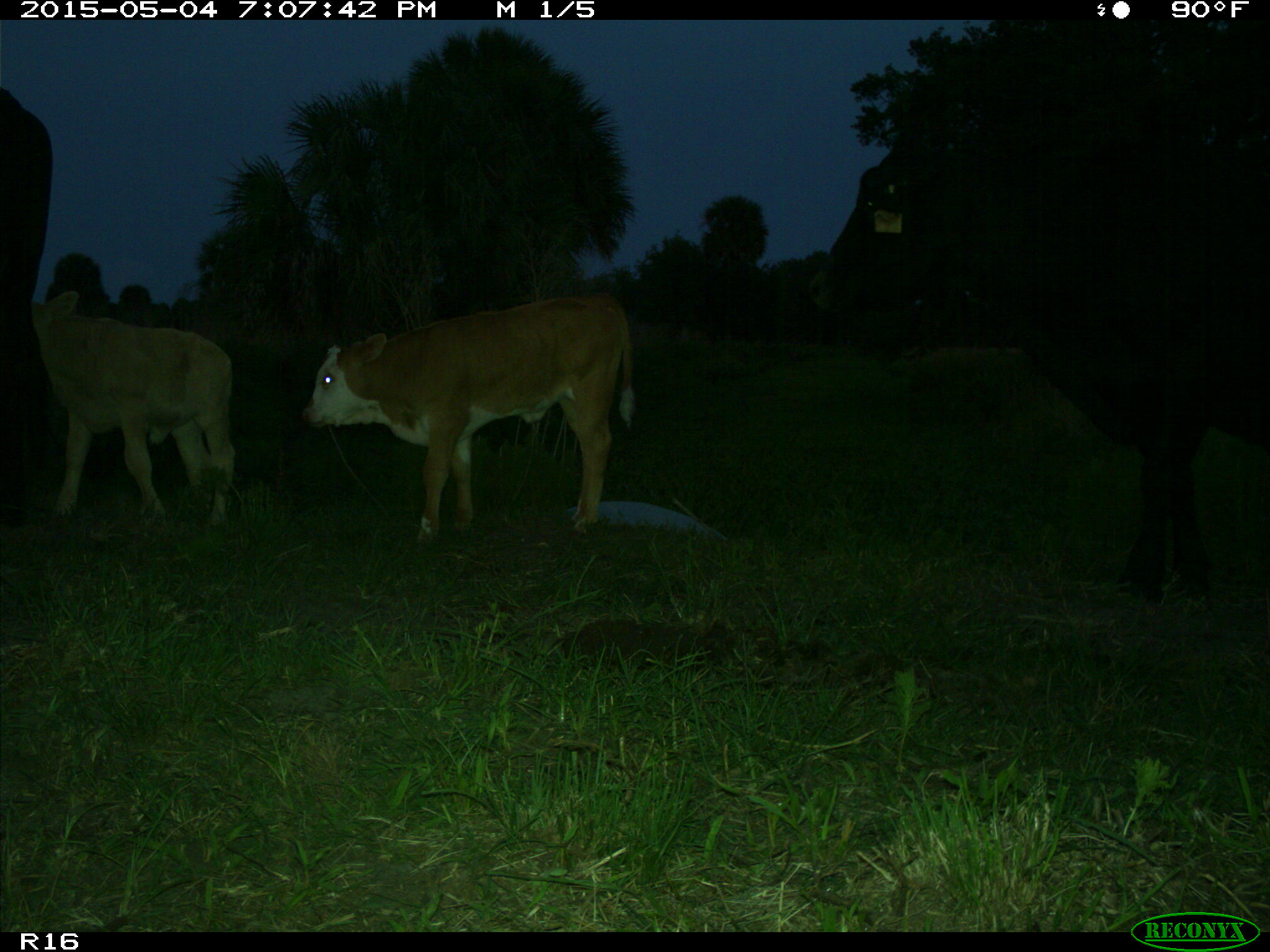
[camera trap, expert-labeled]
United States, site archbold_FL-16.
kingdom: Animalia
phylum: Chordata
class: Mammalia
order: Artiodactyla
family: Bovidae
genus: Bos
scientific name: Bos taurus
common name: domestic cow